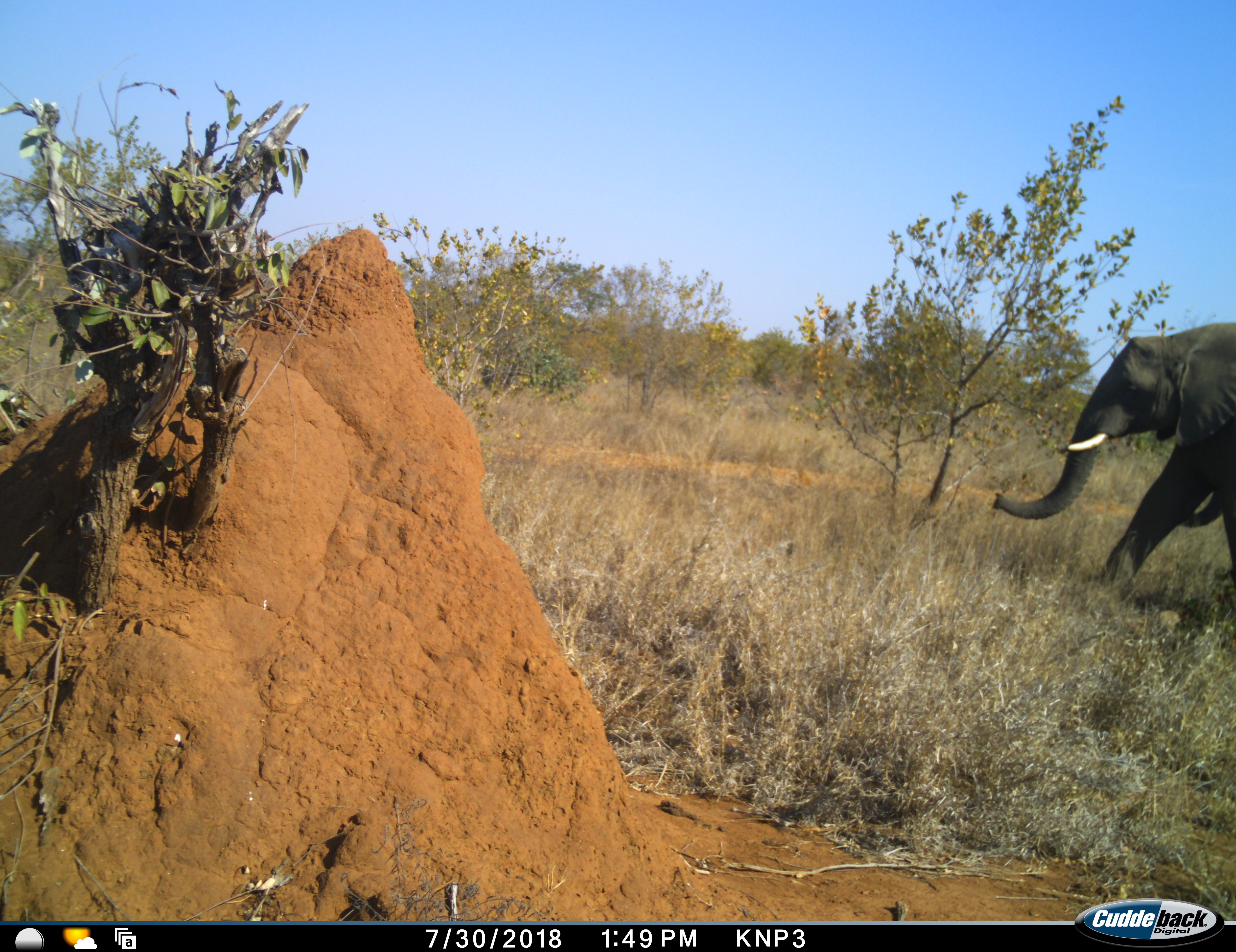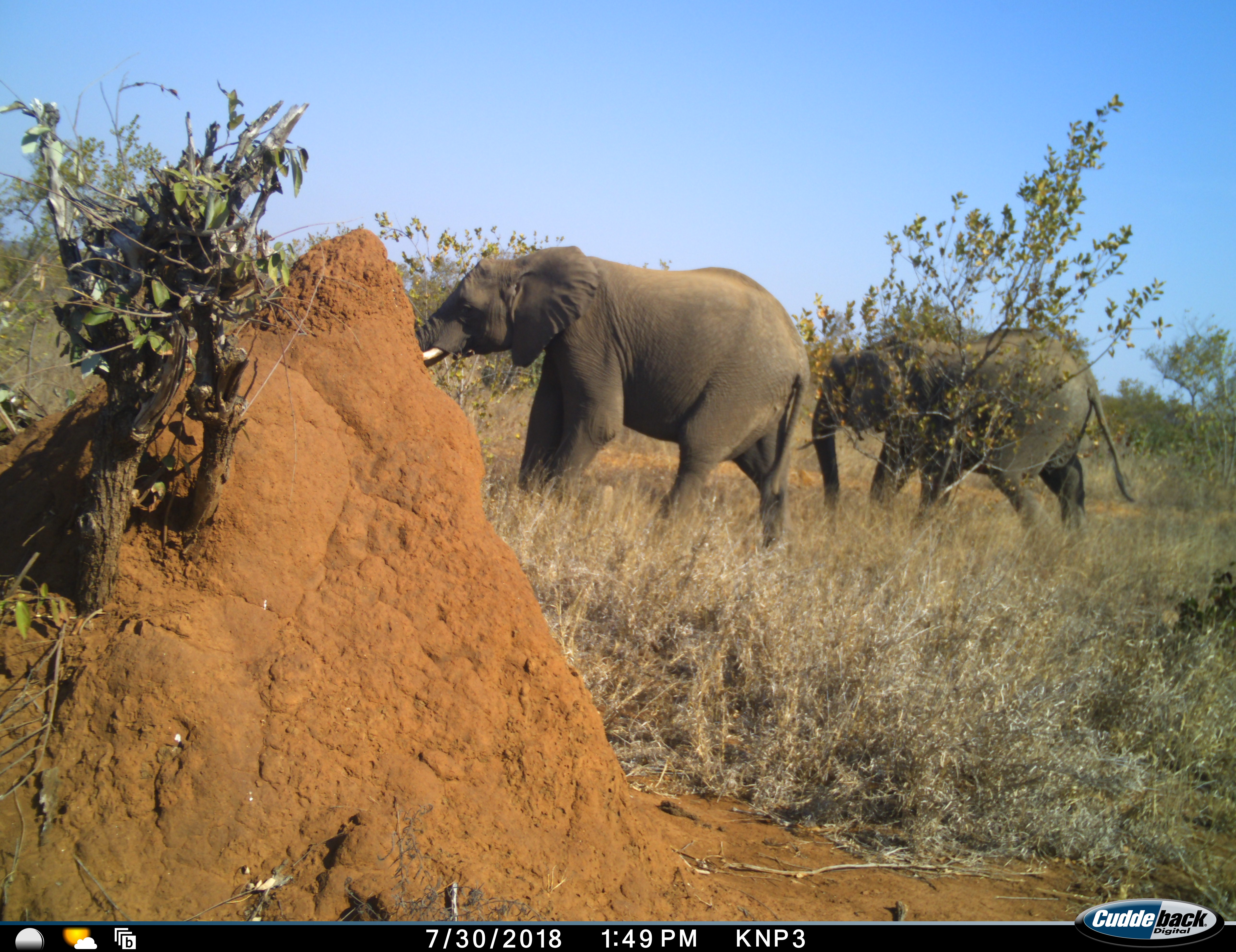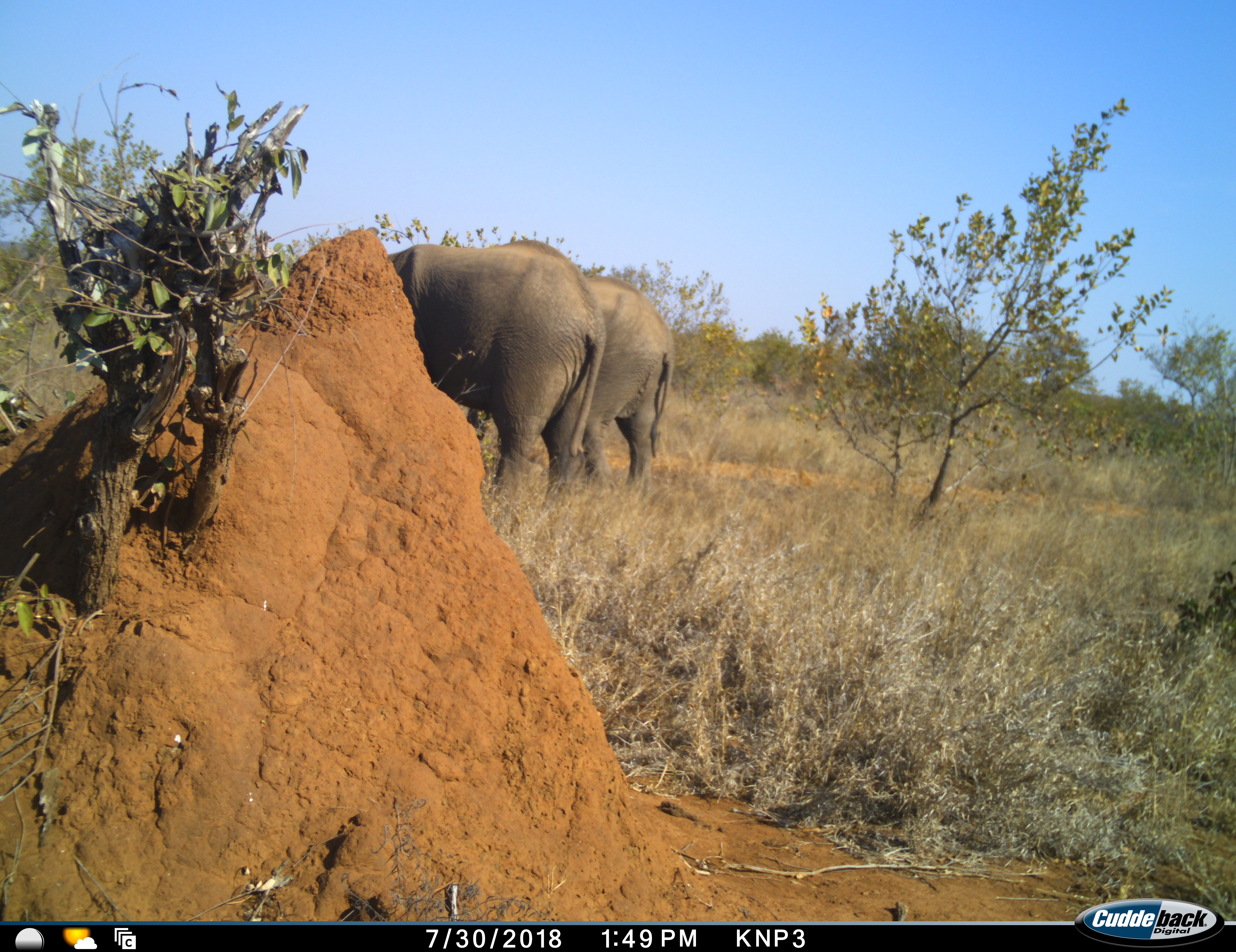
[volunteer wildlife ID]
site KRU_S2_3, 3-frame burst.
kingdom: Animalia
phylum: Chordata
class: Mammalia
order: Proboscidea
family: Elephantidae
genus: Loxodonta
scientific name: Loxodonta africana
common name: african bush elephant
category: elephant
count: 2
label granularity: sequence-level